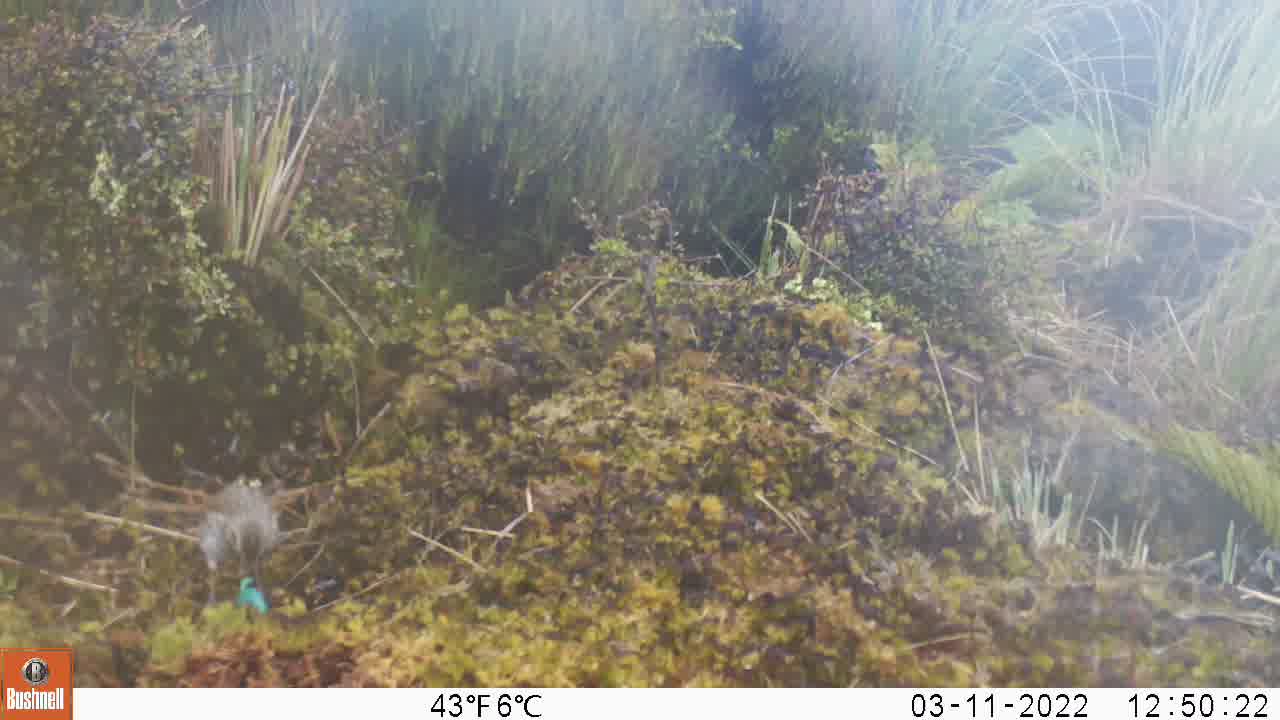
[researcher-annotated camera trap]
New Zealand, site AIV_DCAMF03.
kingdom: Animalia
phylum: Chordata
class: Aves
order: Passeriformes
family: Motacillidae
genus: Anthus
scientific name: Anthus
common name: pipit